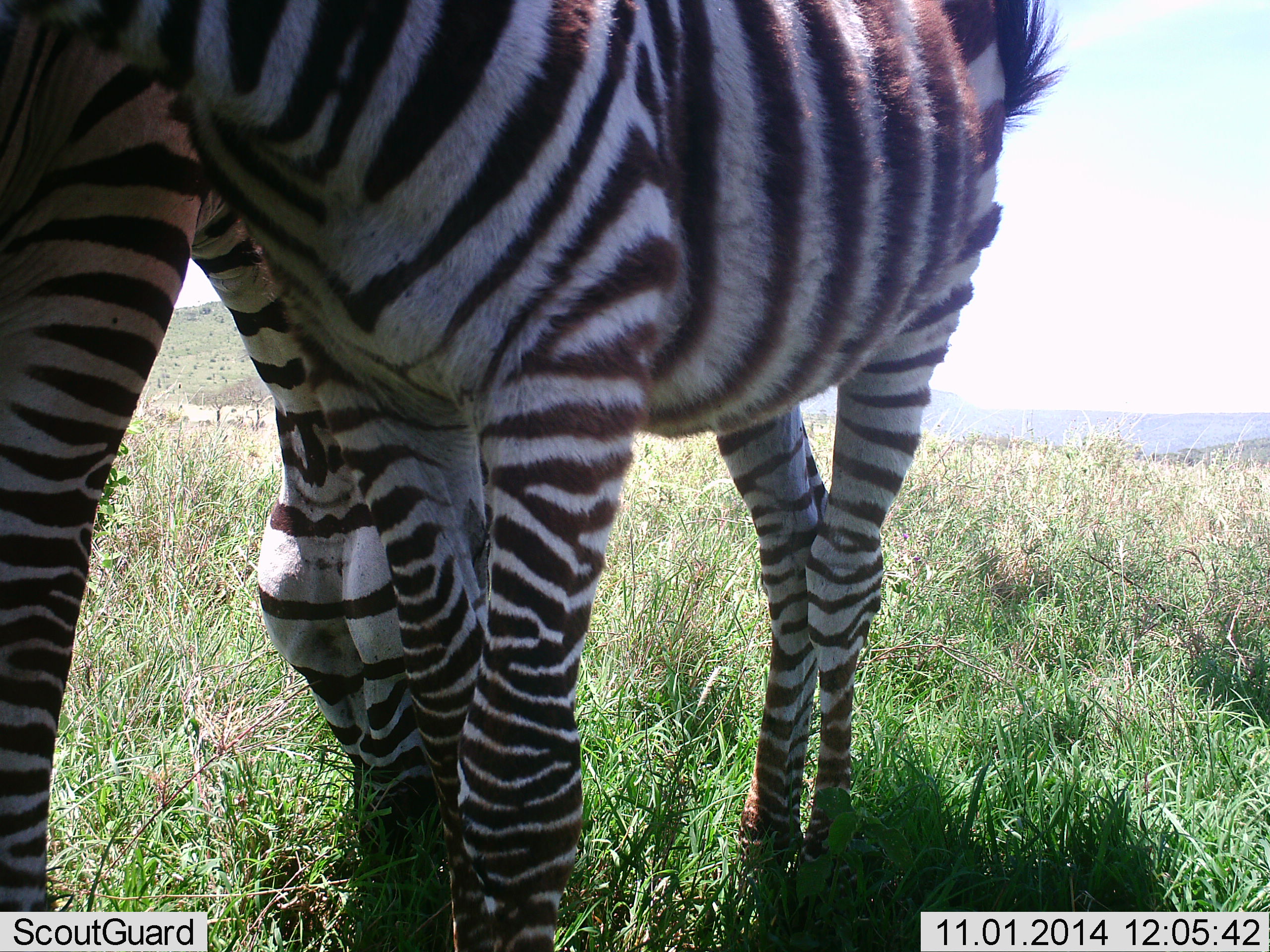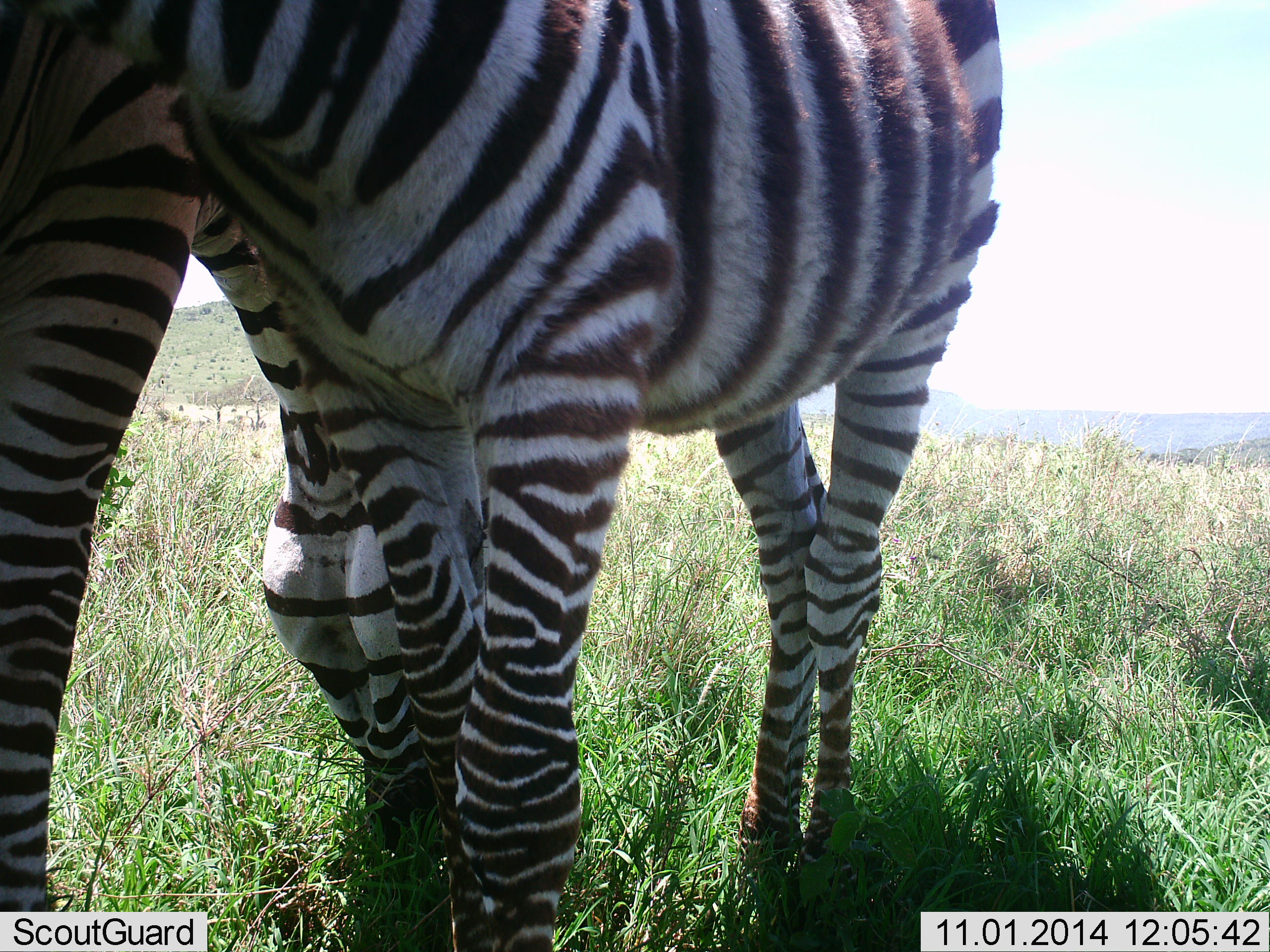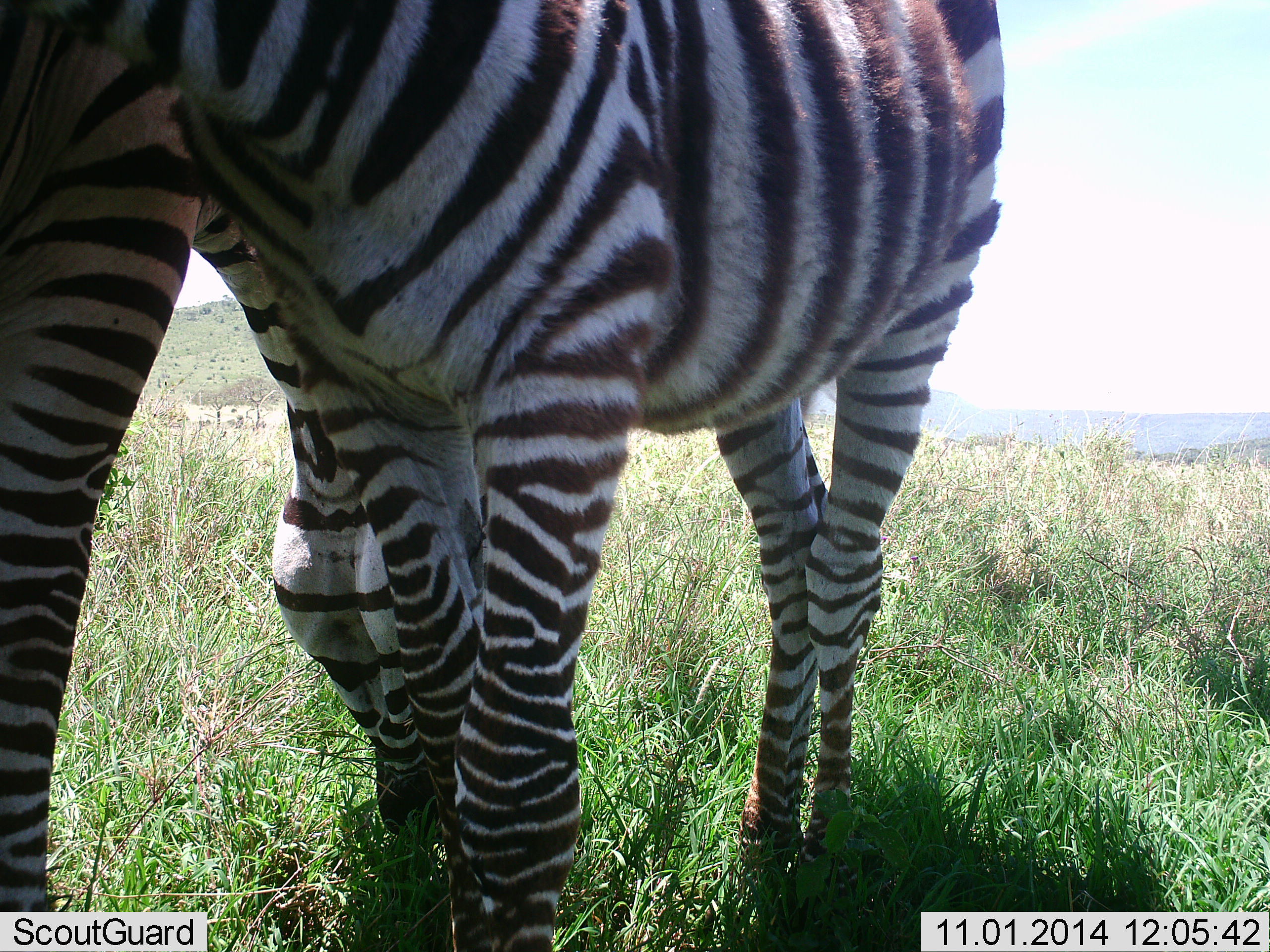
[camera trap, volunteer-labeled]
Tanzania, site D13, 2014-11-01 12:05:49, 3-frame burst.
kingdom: Animalia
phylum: Chordata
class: Mammalia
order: Perissodactyla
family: Equidae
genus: Equus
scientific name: Equus quagga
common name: plains zebra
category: zebra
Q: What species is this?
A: Zebra (plains zebra) (Equus quagga).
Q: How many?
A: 2.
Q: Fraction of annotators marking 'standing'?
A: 90%.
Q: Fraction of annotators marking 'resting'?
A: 0%.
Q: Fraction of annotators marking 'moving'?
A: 0%.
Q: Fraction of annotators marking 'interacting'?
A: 20%.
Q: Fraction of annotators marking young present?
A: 20%.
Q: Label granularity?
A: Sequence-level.